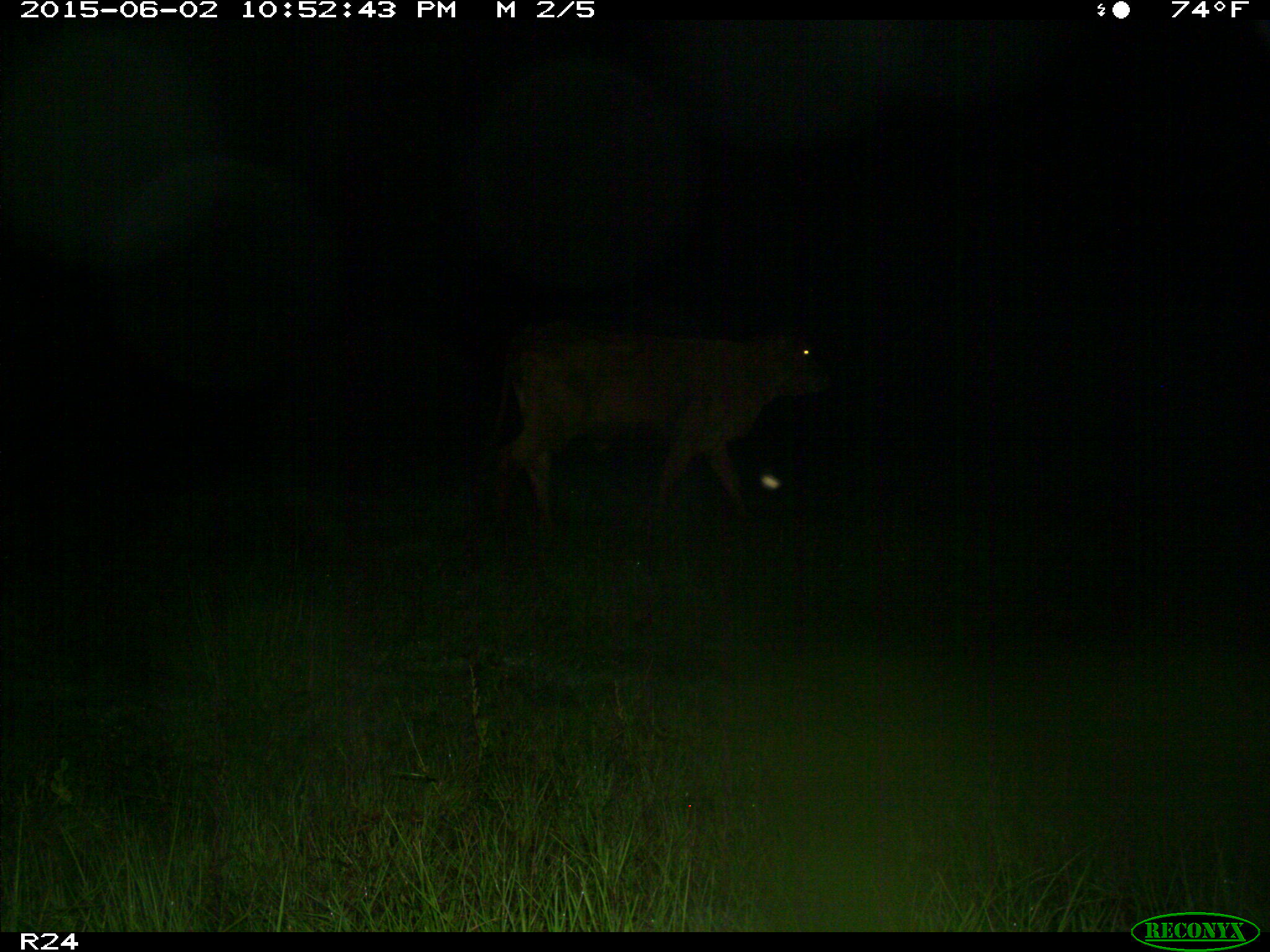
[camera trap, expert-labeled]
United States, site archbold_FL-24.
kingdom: Animalia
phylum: Chordata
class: Mammalia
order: Artiodactyla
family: Bovidae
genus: Bos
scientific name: Bos taurus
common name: domestic cow